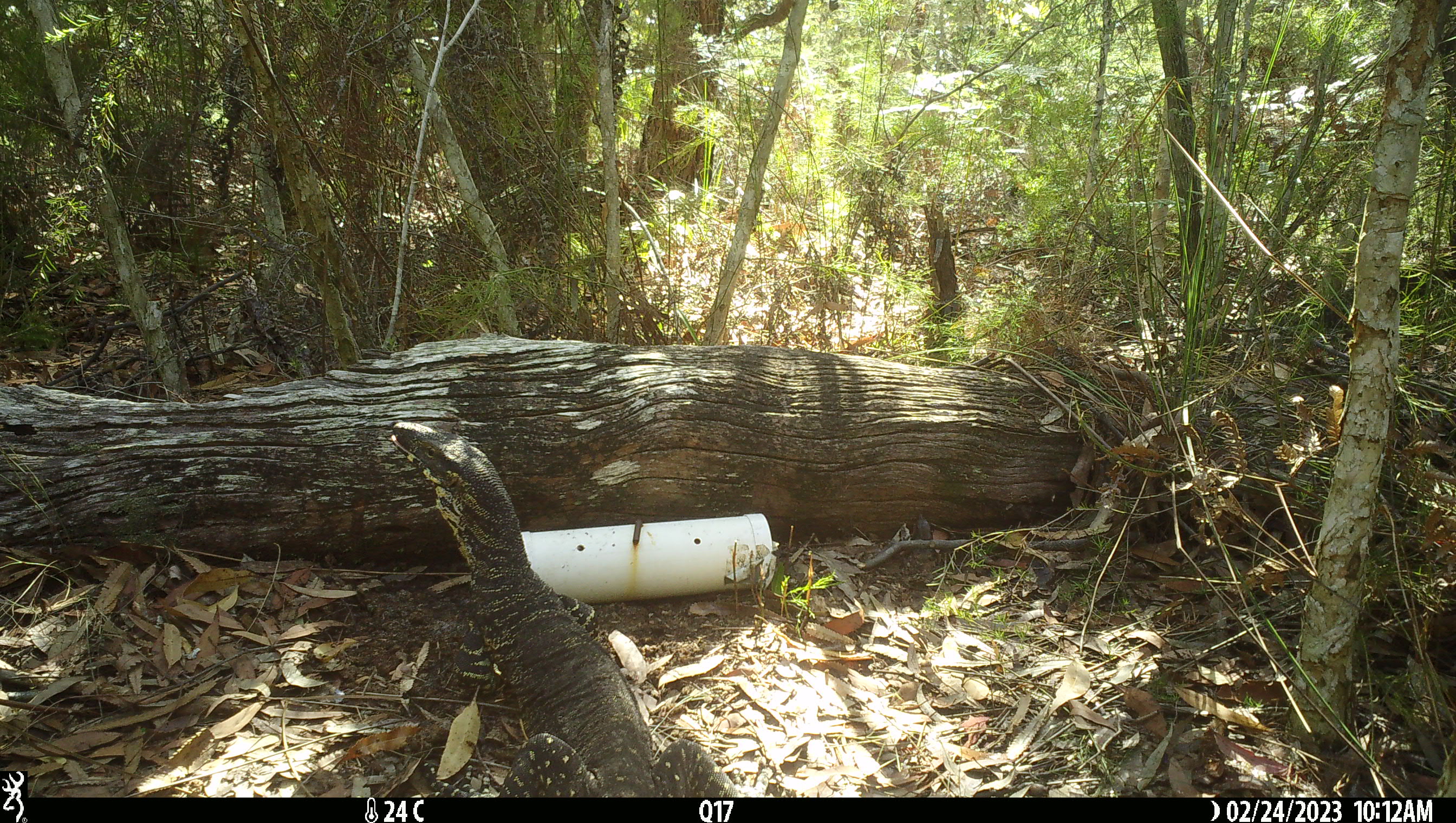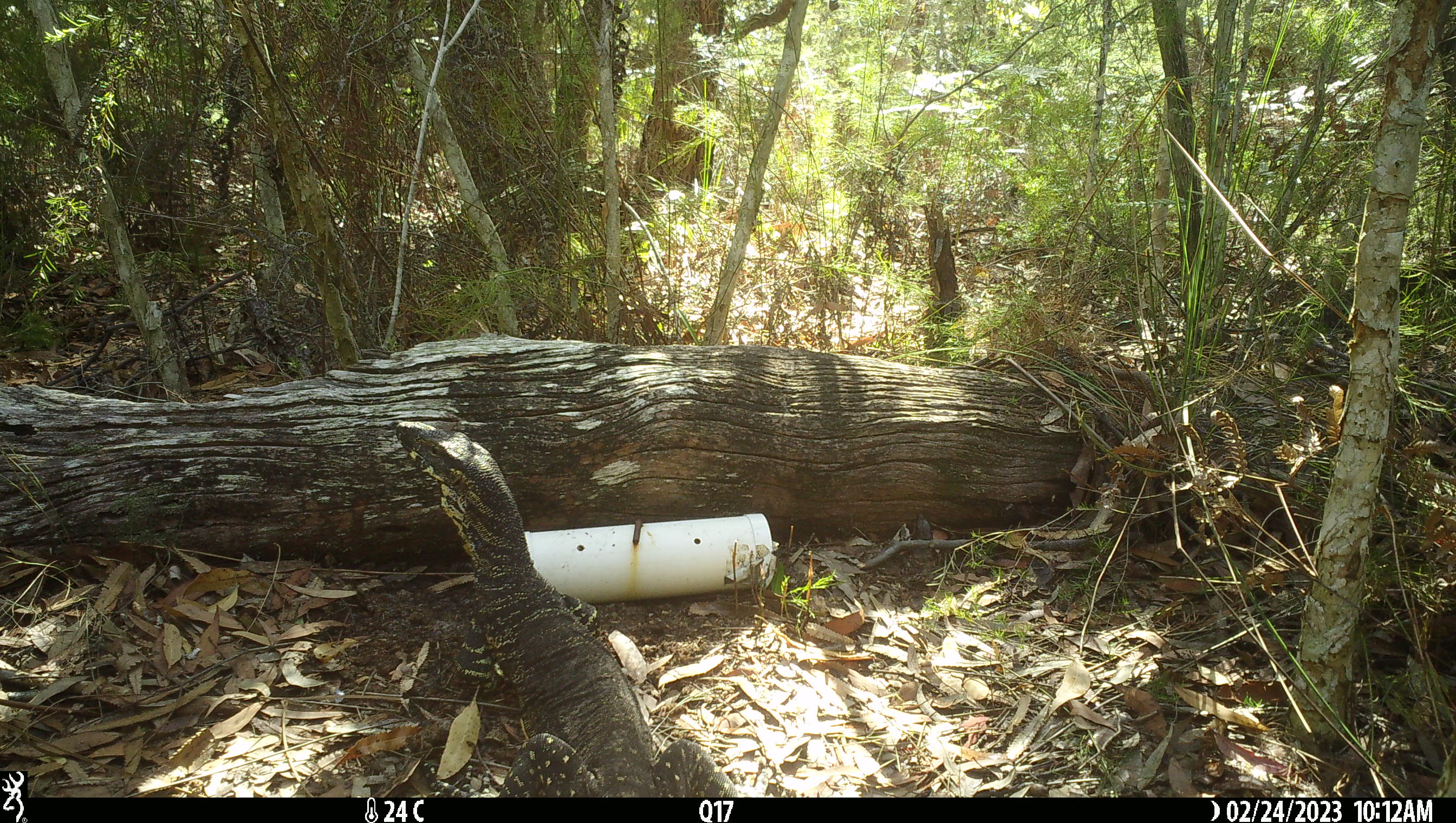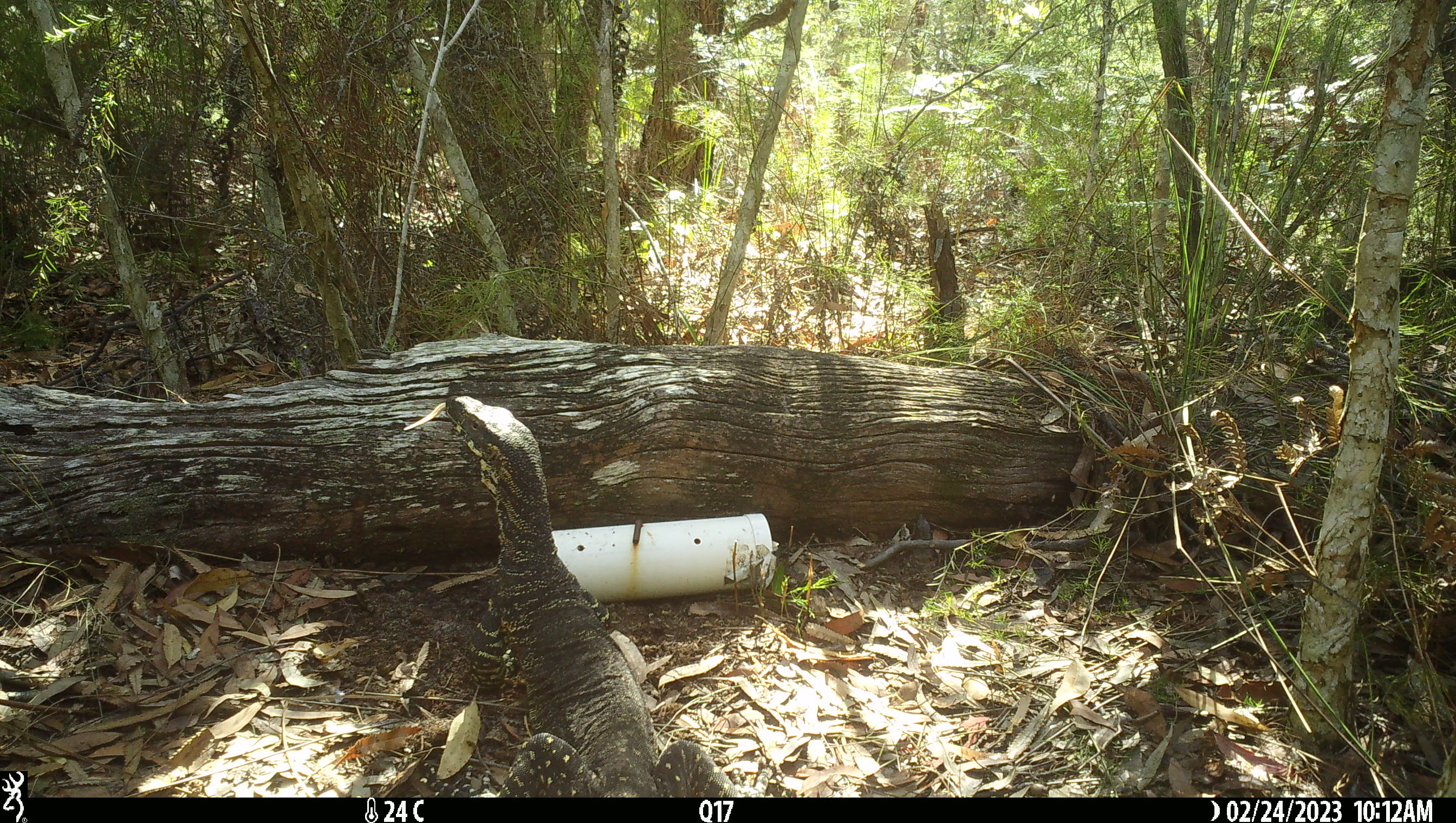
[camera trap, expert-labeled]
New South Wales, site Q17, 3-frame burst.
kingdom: Animalia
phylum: Chordata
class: Reptilia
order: Squamata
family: Varanidae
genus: Varanus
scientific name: Varanus varius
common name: lace monitor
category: goanna